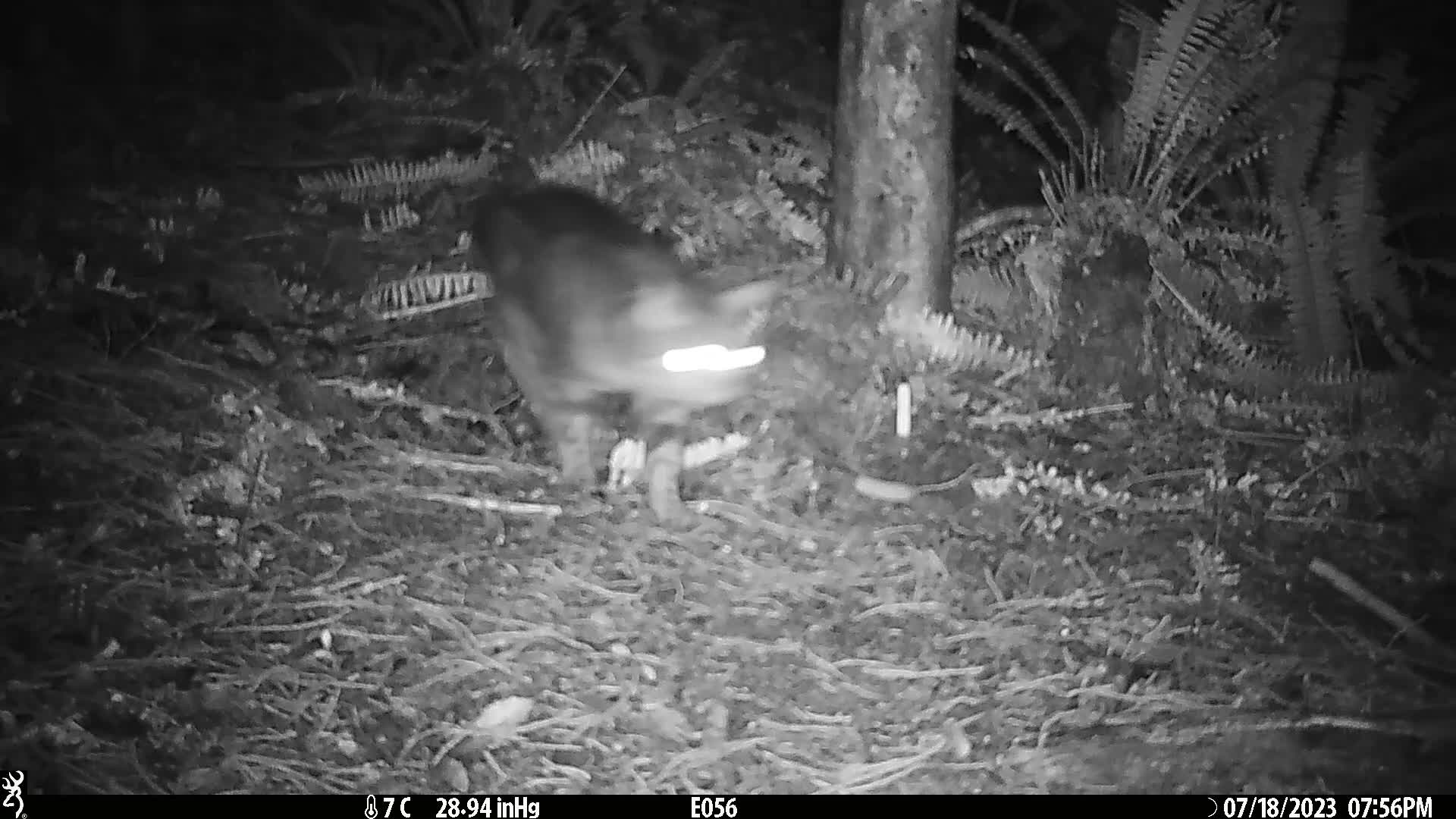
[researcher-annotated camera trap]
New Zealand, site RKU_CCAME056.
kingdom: Animalia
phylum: Chordata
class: Mammalia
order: Carnivora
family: Felidae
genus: Felis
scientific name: Felis catus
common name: domestic cat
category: cat